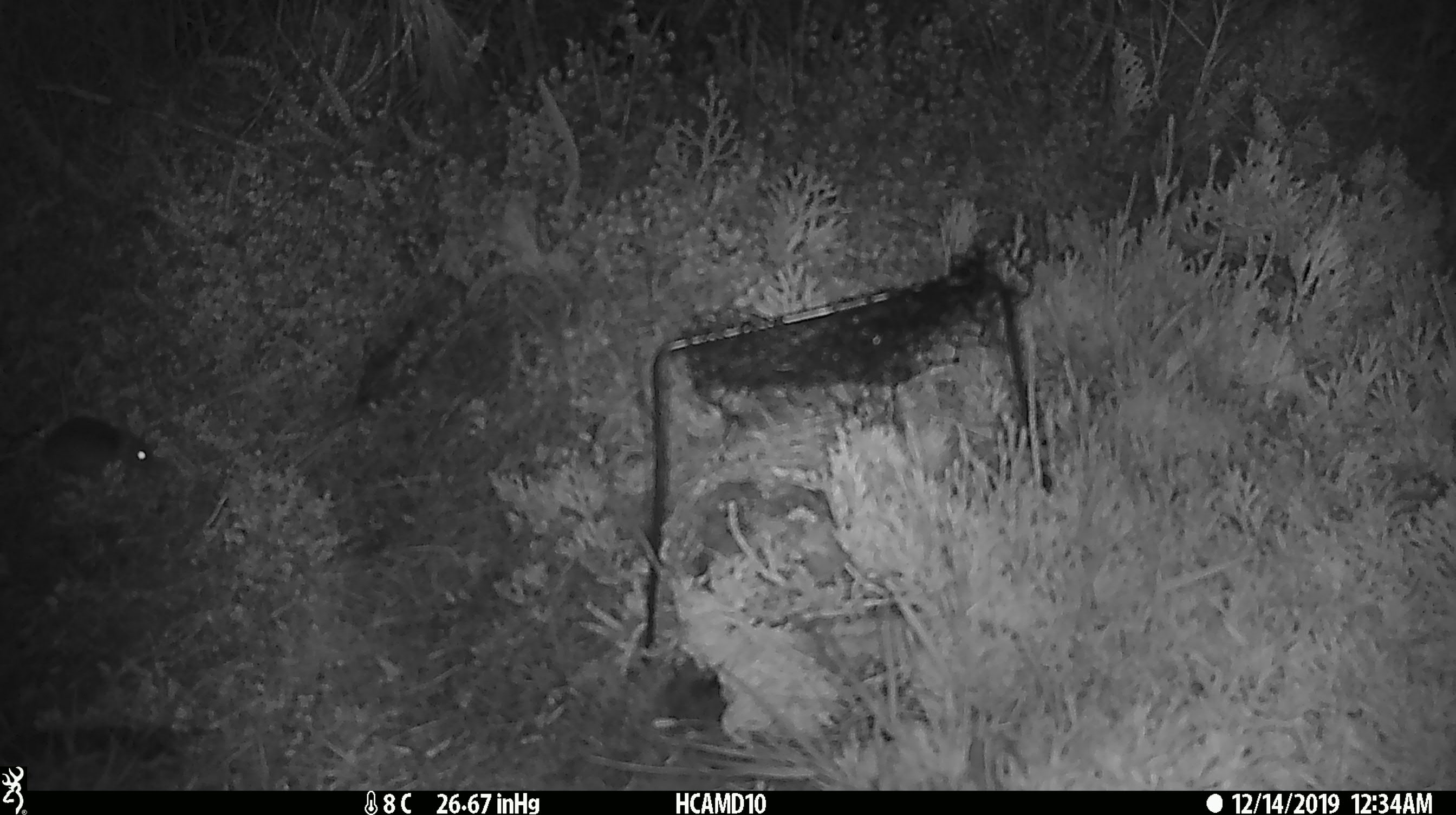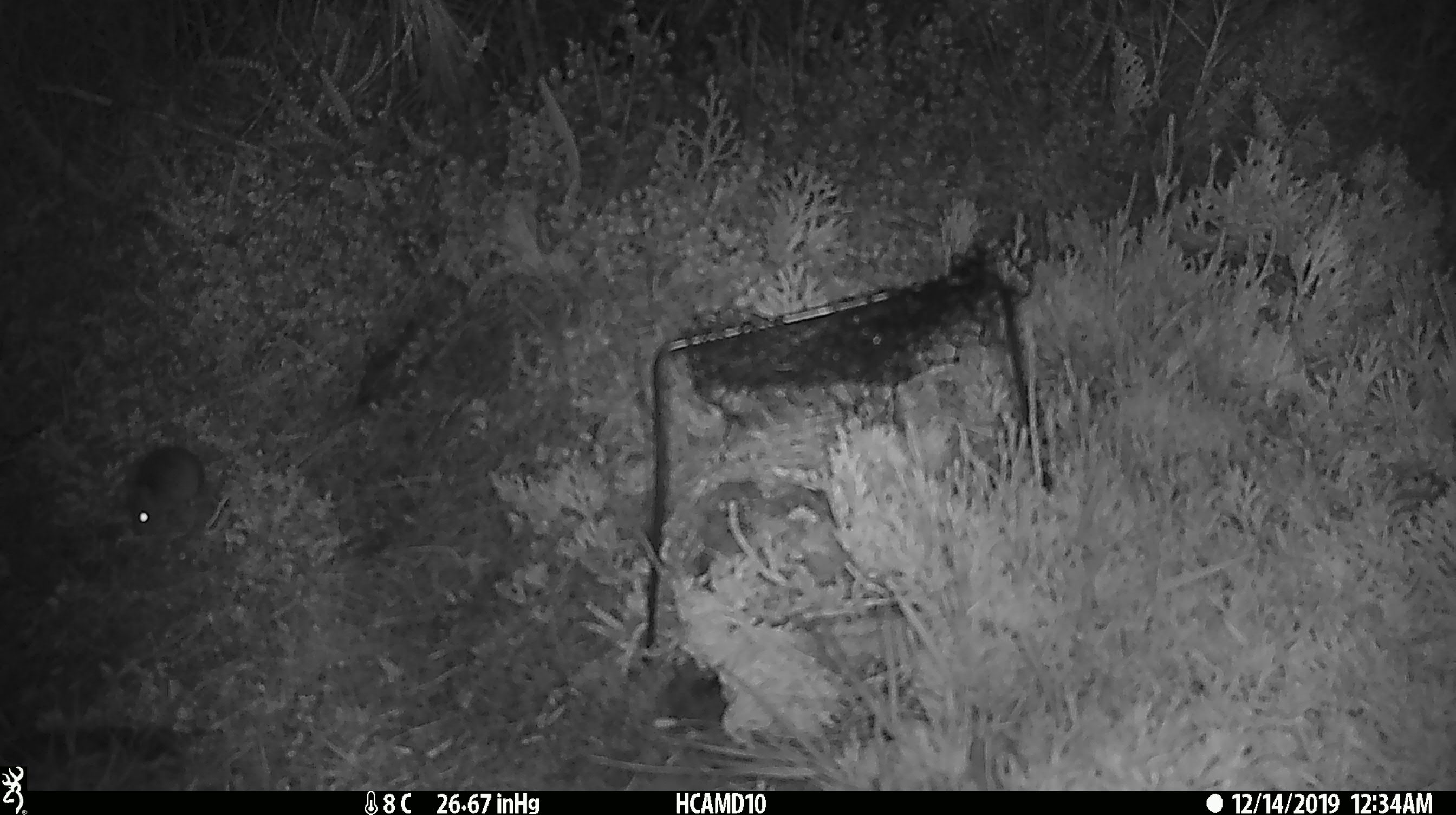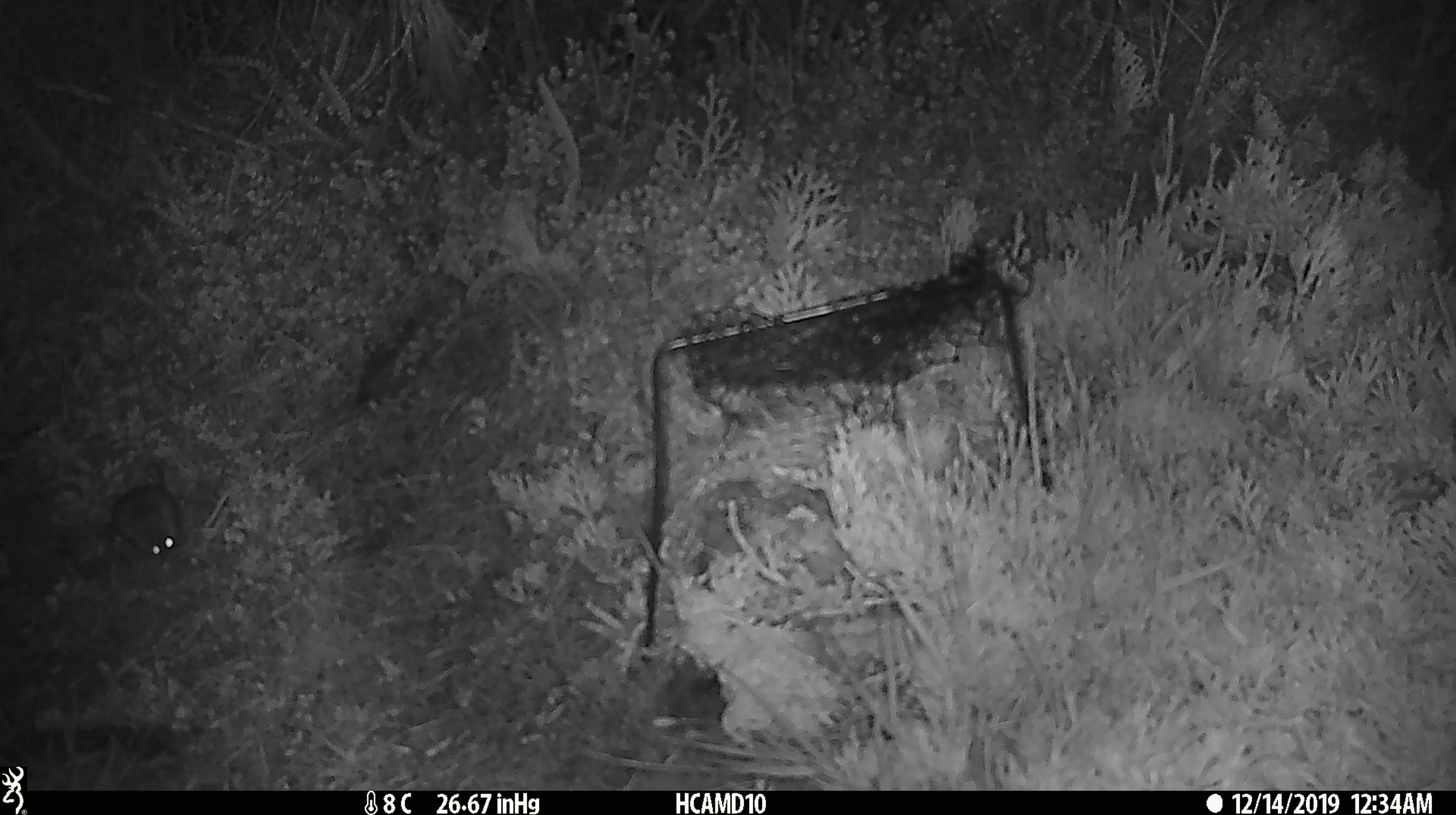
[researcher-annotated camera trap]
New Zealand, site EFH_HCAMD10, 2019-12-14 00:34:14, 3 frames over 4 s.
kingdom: Animalia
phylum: Chordata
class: Mammalia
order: Rodentia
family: Muridae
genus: Mus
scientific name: Mus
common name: mouse